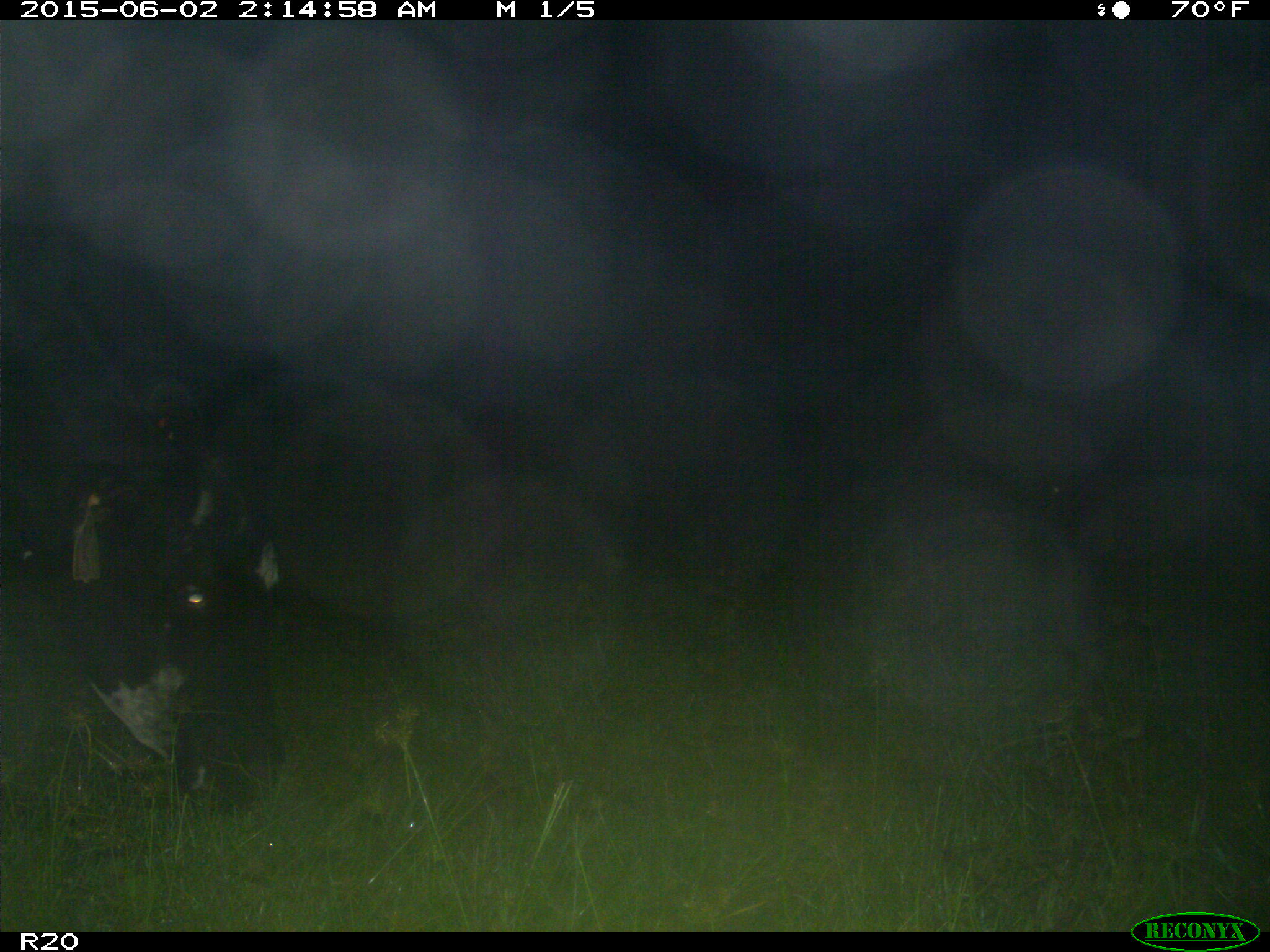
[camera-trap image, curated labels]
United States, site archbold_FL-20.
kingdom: Animalia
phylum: Chordata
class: Mammalia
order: Artiodactyla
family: Bovidae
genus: Bos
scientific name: Bos taurus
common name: domestic cow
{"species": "Bos taurus (domestic cow)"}